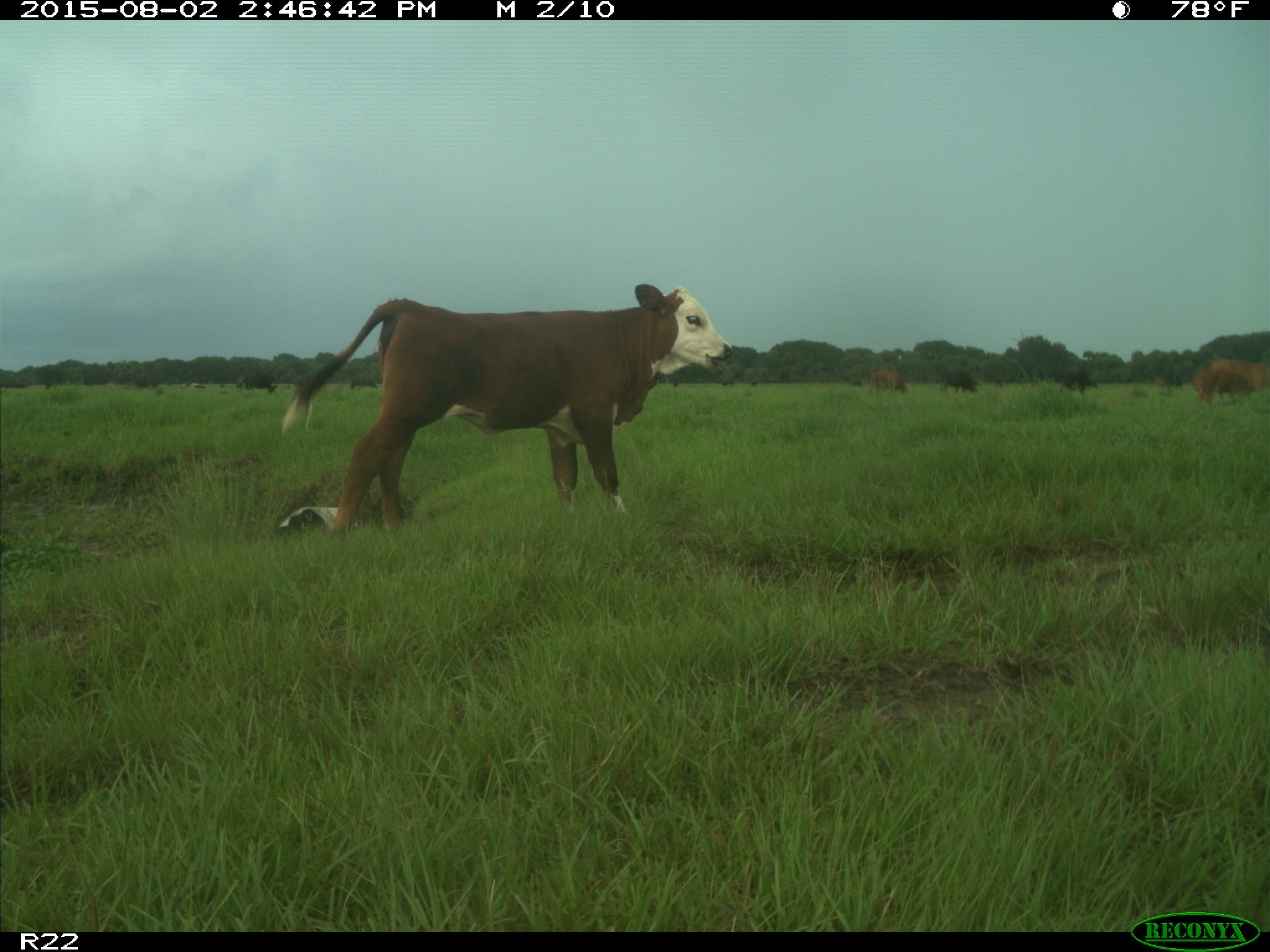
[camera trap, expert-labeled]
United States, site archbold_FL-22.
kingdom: Animalia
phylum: Chordata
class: Mammalia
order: Artiodactyla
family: Bovidae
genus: Bos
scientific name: Bos taurus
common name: domestic cow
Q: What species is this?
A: Bos taurus (domestic cow).